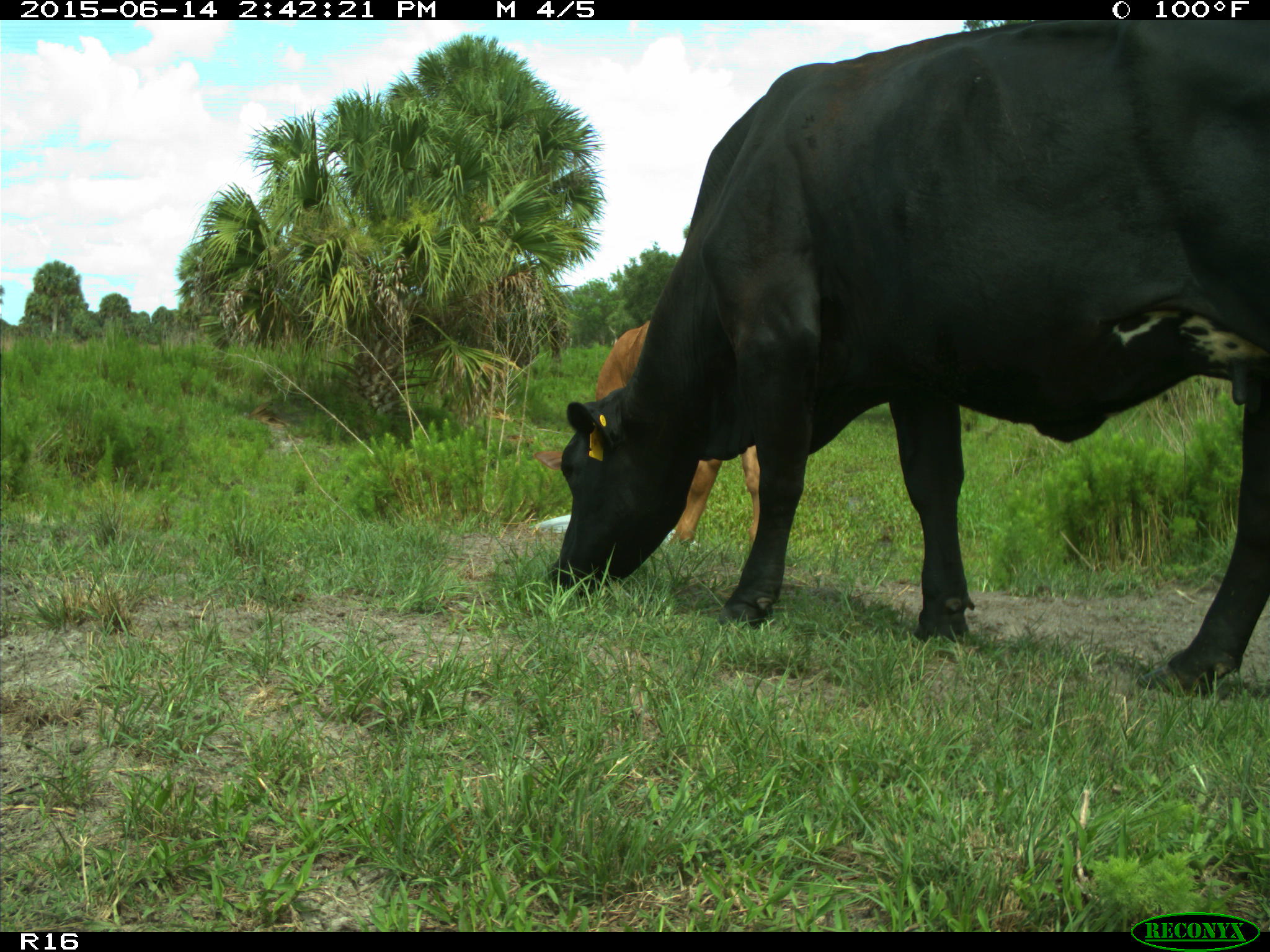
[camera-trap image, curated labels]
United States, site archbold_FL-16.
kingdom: Animalia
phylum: Chordata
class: Mammalia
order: Artiodactyla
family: Bovidae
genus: Bos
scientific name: Bos taurus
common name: domestic cow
Bos taurus (domestic cow).